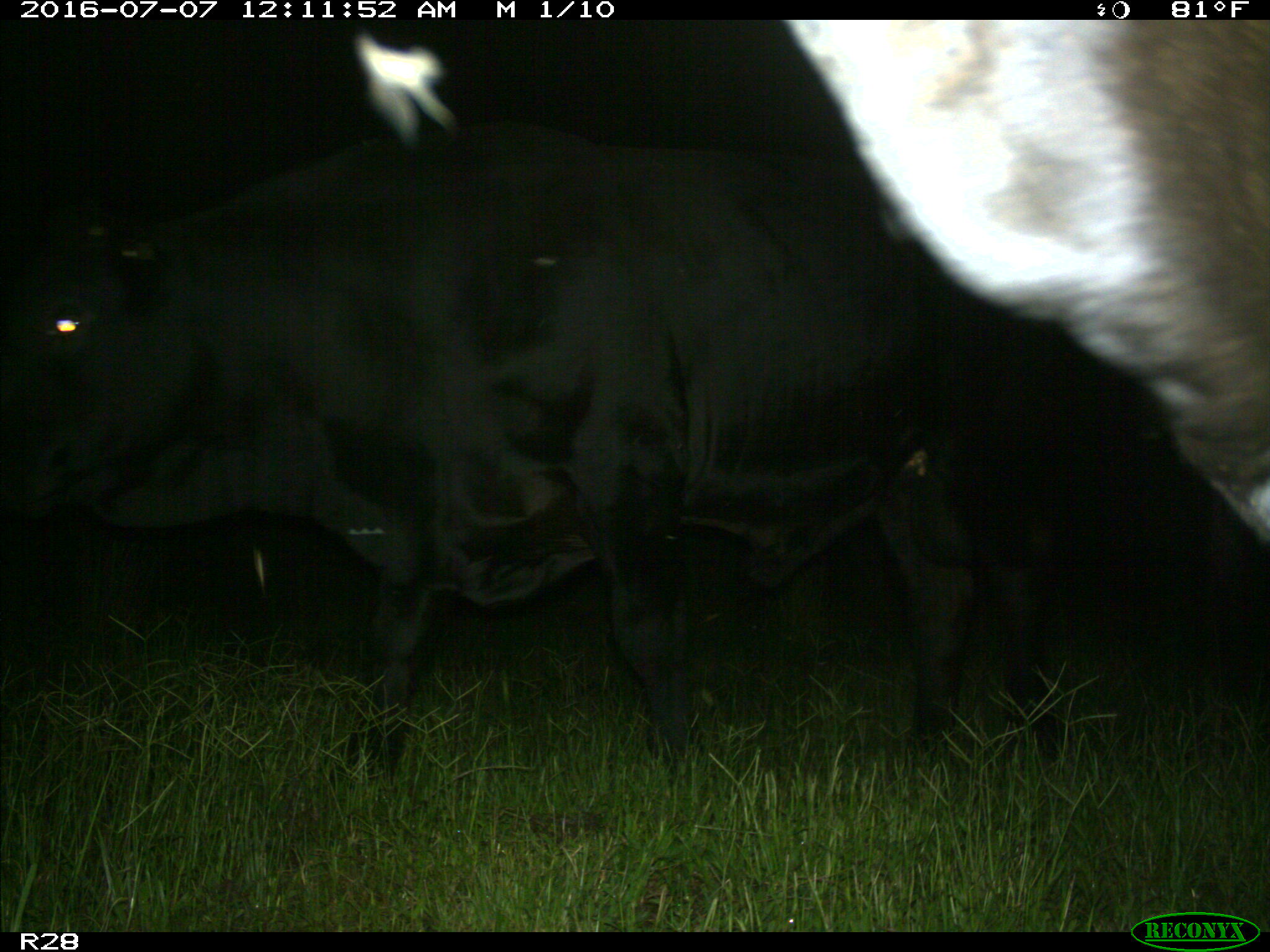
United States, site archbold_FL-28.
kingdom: Animalia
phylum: Chordata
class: Mammalia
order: Artiodactyla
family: Bovidae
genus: Bos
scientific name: Bos taurus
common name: domestic cow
Bos taurus (domestic cow).